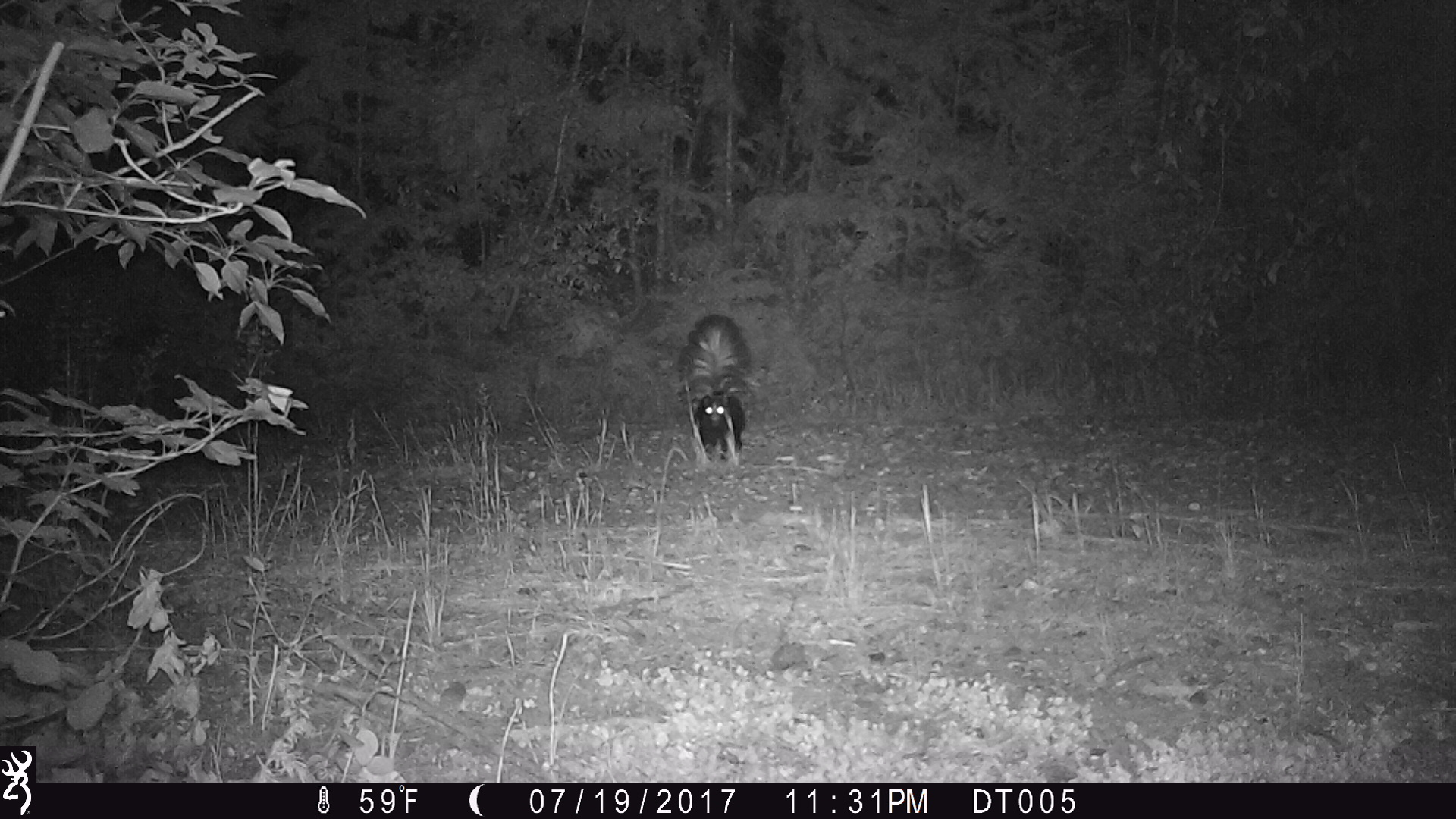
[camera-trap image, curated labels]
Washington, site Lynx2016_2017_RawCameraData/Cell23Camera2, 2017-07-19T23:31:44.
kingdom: Animalia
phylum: Chordata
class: Mammalia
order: Carnivora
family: Mephitidae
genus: Mephitis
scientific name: Mephitis mephitis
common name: striped skunk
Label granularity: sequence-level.